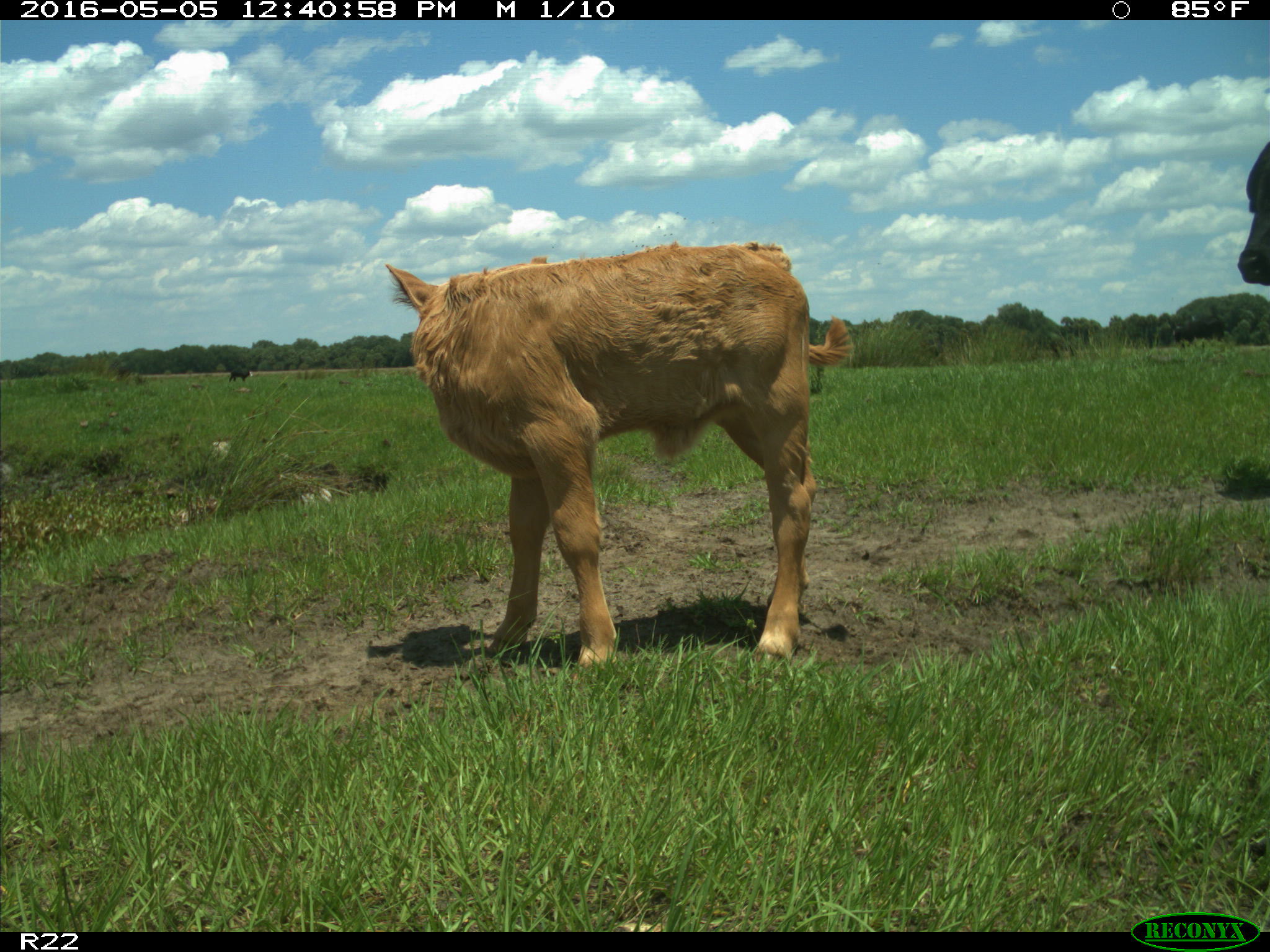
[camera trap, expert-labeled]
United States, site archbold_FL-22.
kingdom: Animalia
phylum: Chordata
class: Mammalia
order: Artiodactyla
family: Bovidae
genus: Bos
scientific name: Bos taurus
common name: domestic cow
Bos taurus (domestic cow).